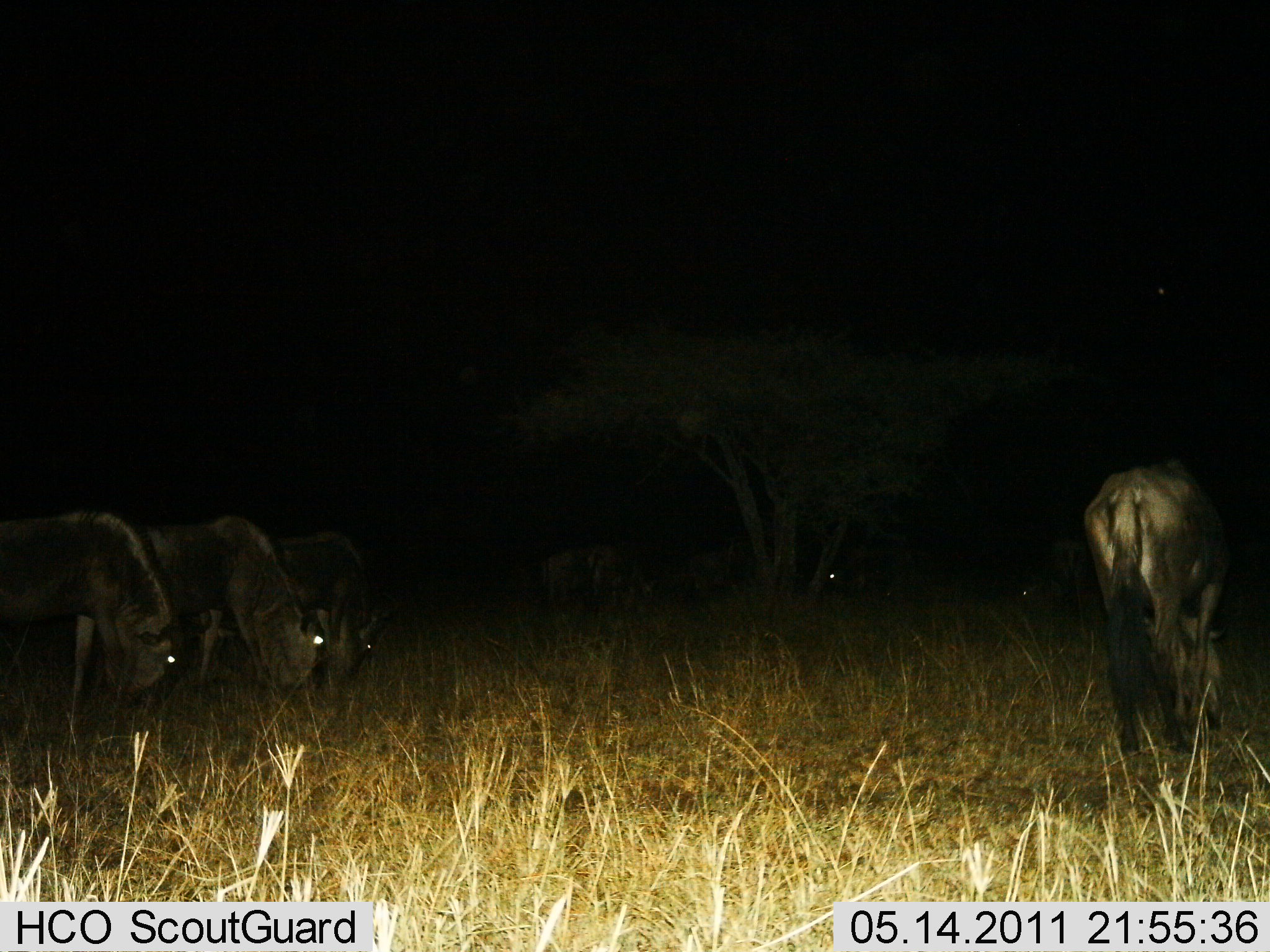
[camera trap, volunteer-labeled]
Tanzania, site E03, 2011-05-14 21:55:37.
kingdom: Animalia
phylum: Chordata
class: Mammalia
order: Artiodactyla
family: Bovidae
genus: Connochaetes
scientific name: Connochaetes taurinus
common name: blue wildebeest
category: wildebeest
Wildebeest (blue wildebeest) (Connochaetes taurinus), count 8. Behavior (volunteer vote fractions): standing 33%, resting 8%, moving 0%, interacting 0%. Young present (vote fraction): 0%. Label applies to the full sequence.